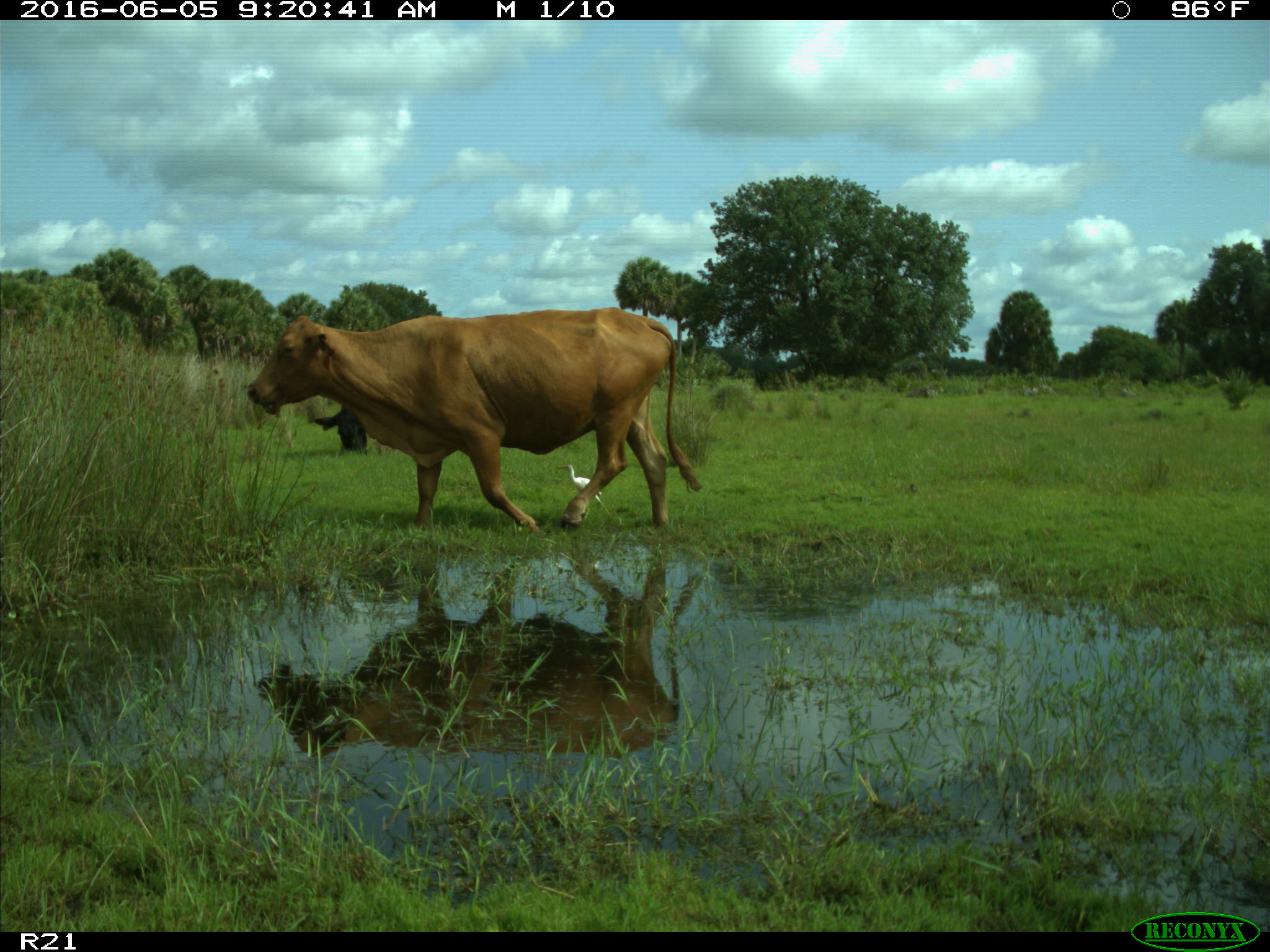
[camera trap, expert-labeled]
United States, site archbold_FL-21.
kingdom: Animalia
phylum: Chordata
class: Mammalia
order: Artiodactyla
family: Bovidae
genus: Bos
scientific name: Bos taurus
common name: domestic cow